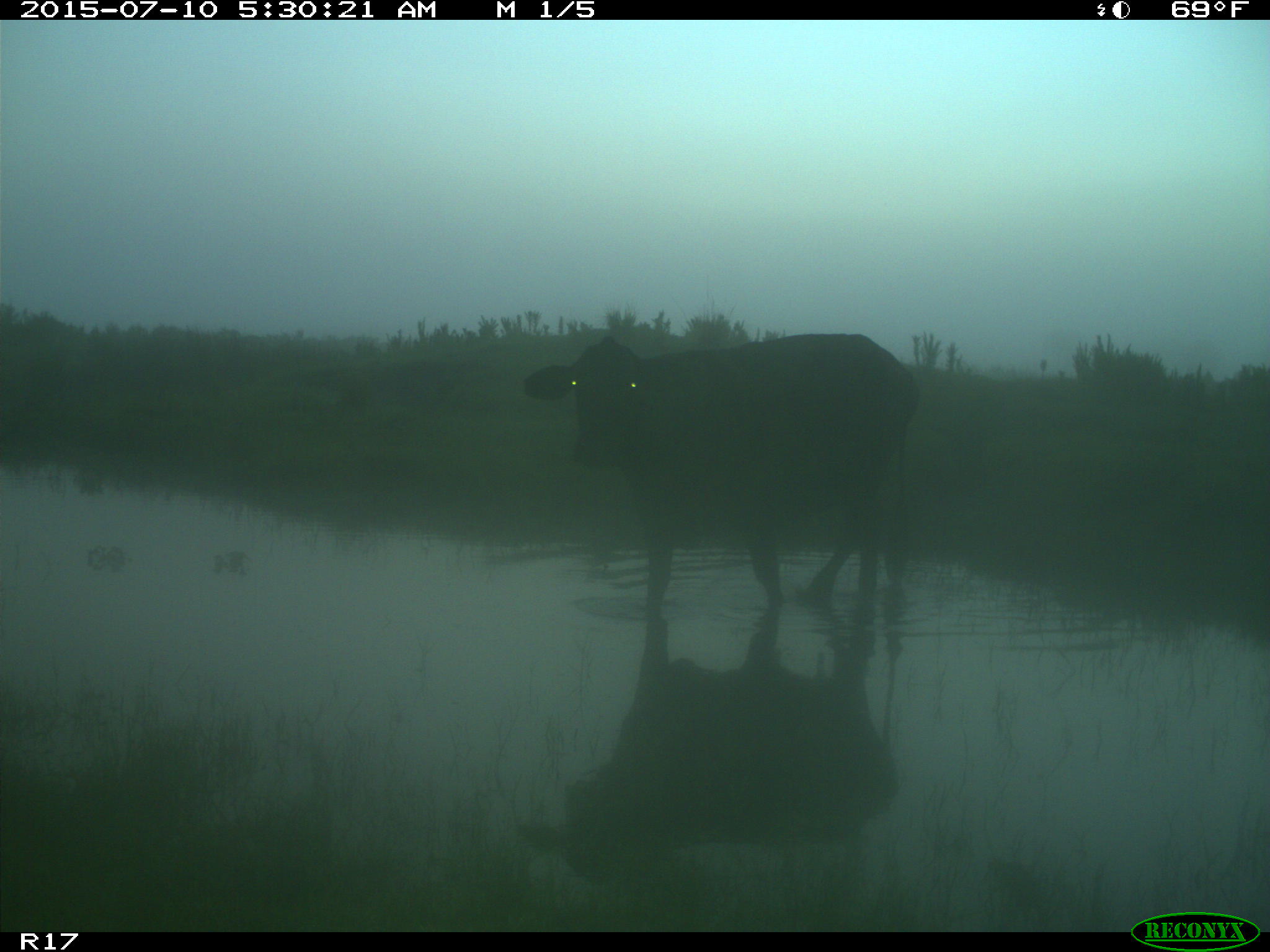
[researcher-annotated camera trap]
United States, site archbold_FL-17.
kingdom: Animalia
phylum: Chordata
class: Mammalia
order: Artiodactyla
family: Bovidae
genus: Bos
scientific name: Bos taurus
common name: domestic cow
Bos taurus (domestic cow).